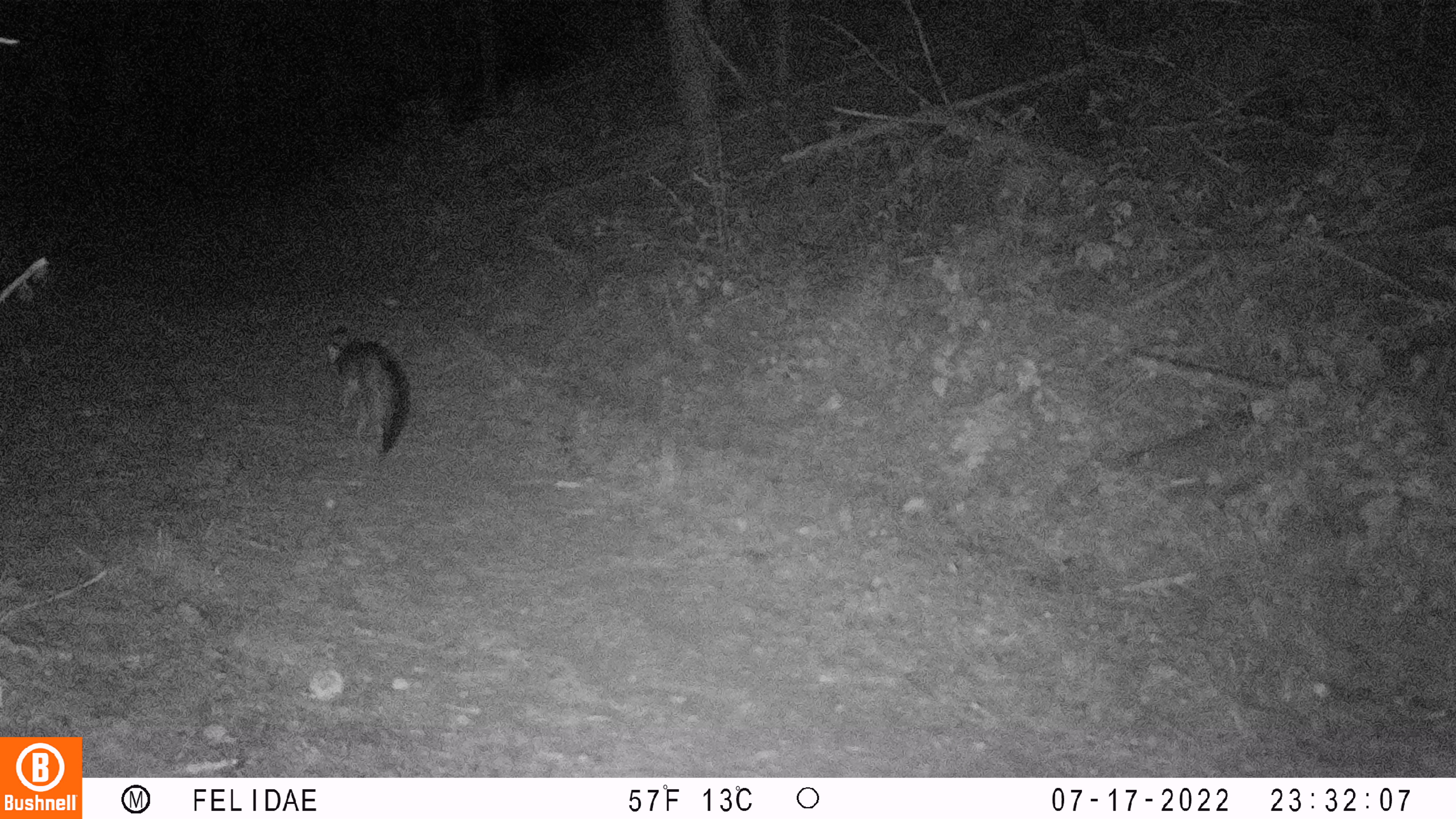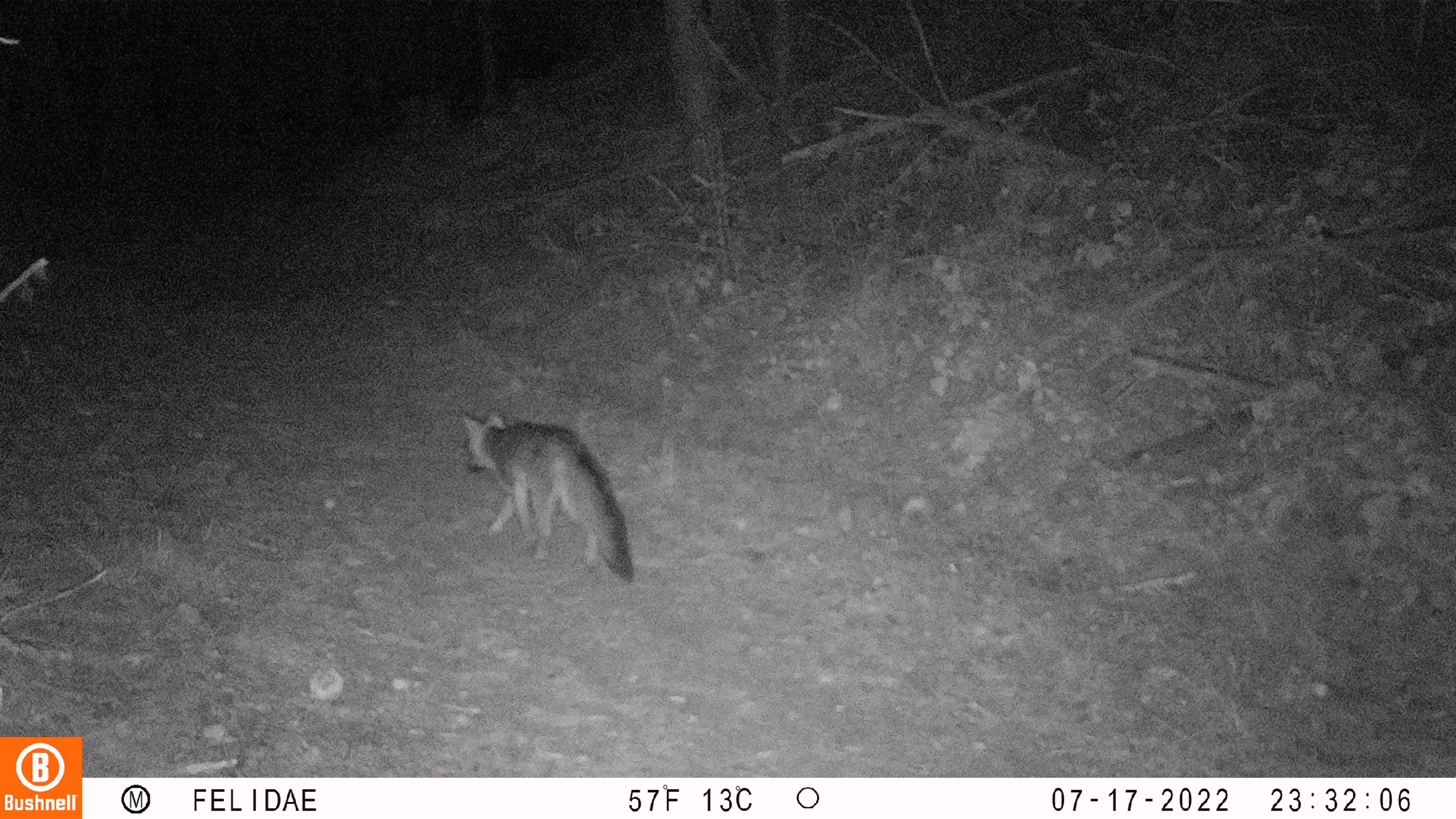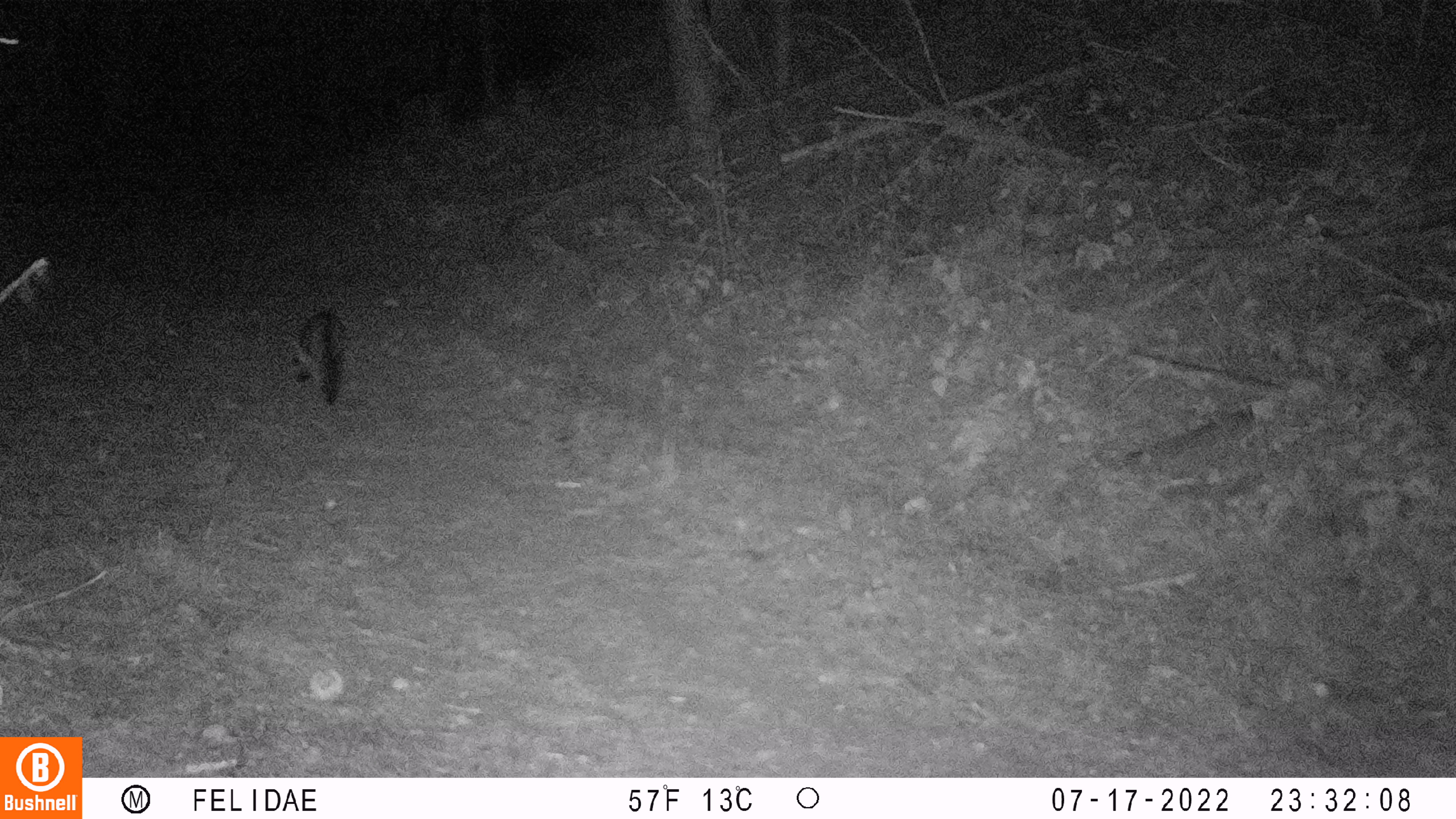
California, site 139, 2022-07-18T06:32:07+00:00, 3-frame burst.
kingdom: Animalia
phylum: Chordata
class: Mammalia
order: Carnivora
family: Canidae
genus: Urocyon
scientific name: Urocyon cinereoargenteus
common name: gray fox